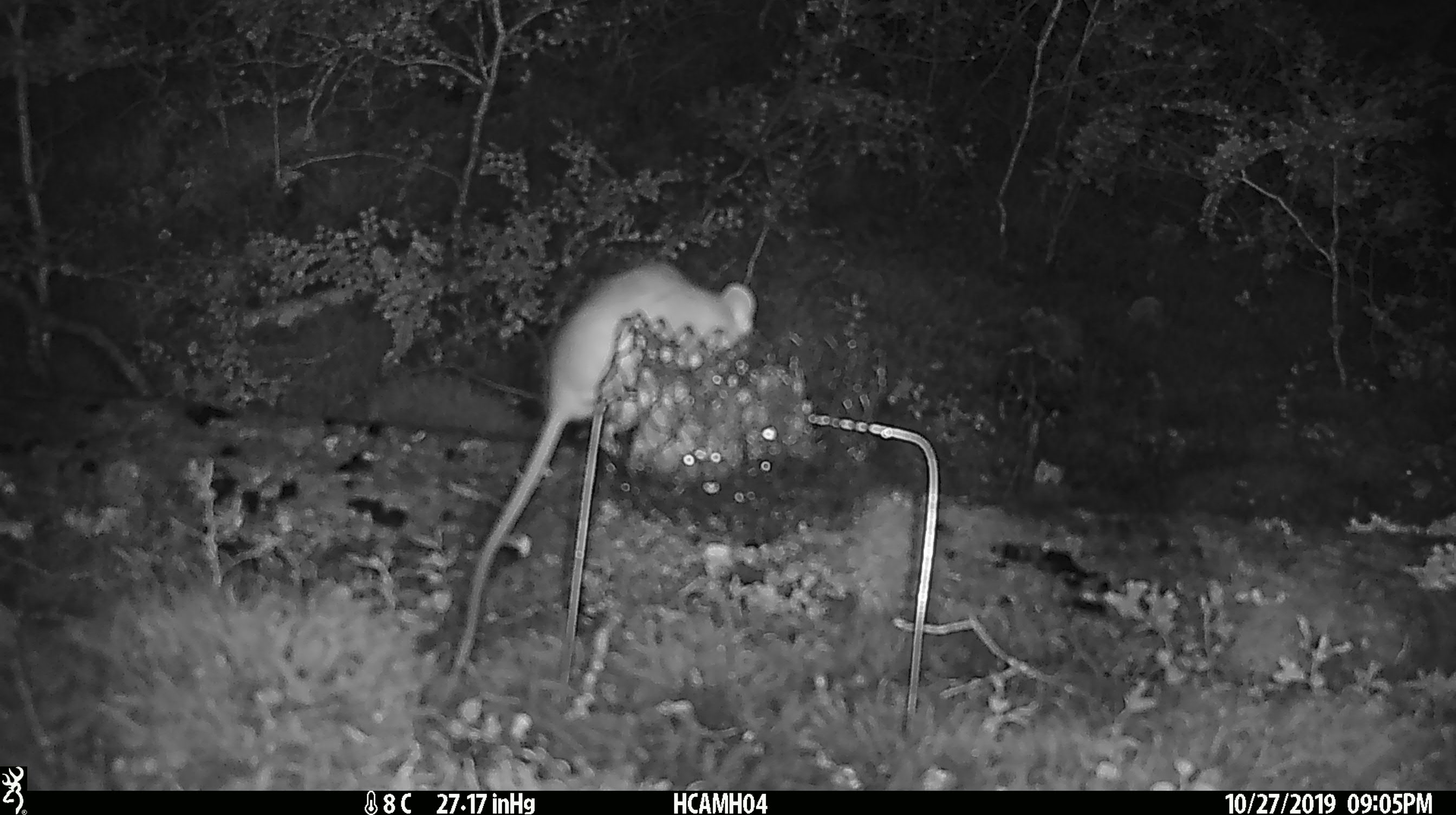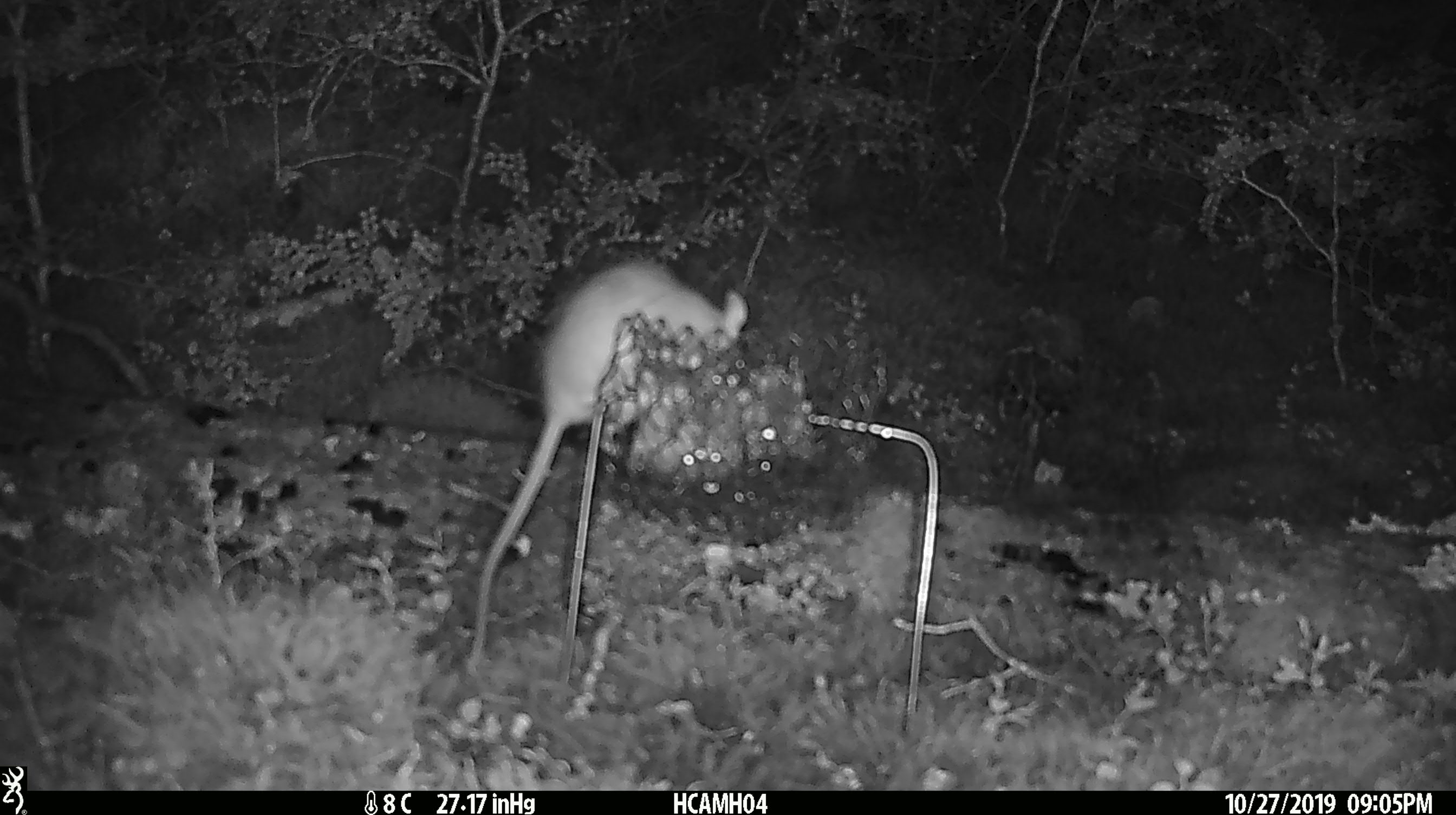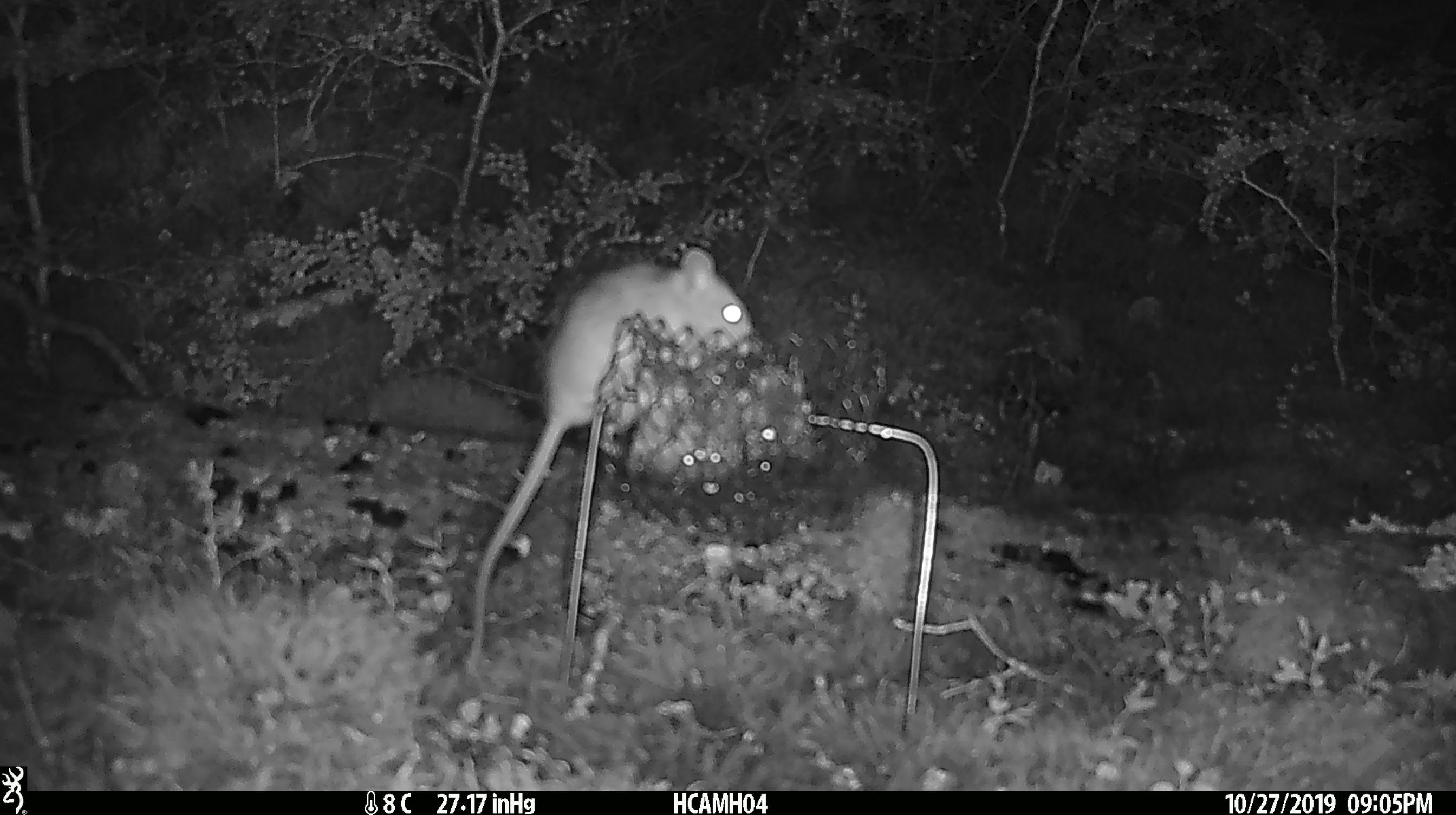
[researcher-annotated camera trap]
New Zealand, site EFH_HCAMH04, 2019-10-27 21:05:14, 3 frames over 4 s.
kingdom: Animalia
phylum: Chordata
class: Mammalia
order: Rodentia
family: Muridae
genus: Rattus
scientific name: Rattus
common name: rat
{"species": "rat (Rattus)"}